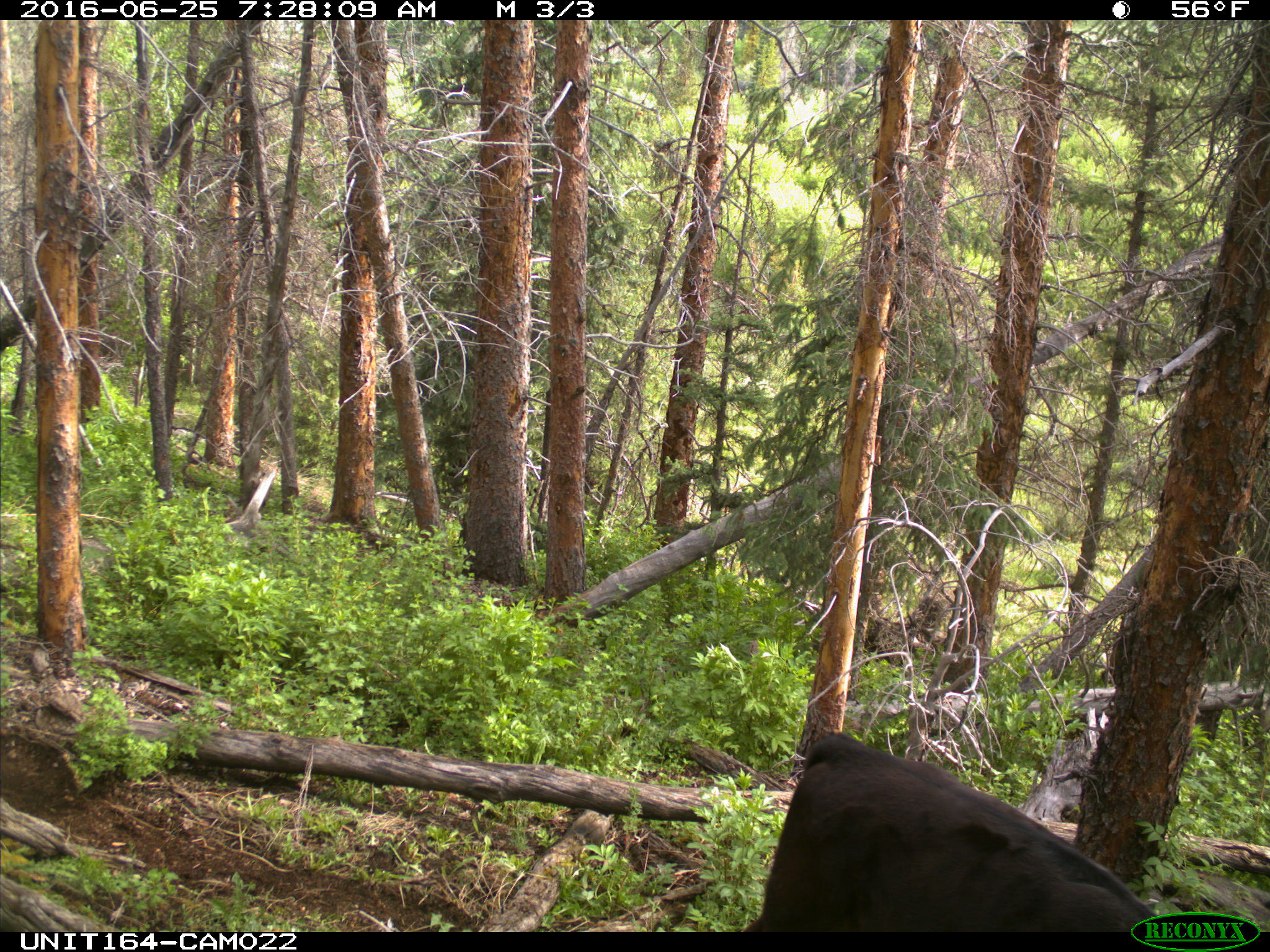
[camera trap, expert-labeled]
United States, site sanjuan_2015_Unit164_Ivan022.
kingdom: Animalia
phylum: Chordata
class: Mammalia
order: Artiodactyla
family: Bovidae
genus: Bos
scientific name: Bos taurus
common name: domestic cow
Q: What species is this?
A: Bos taurus (domestic cow).